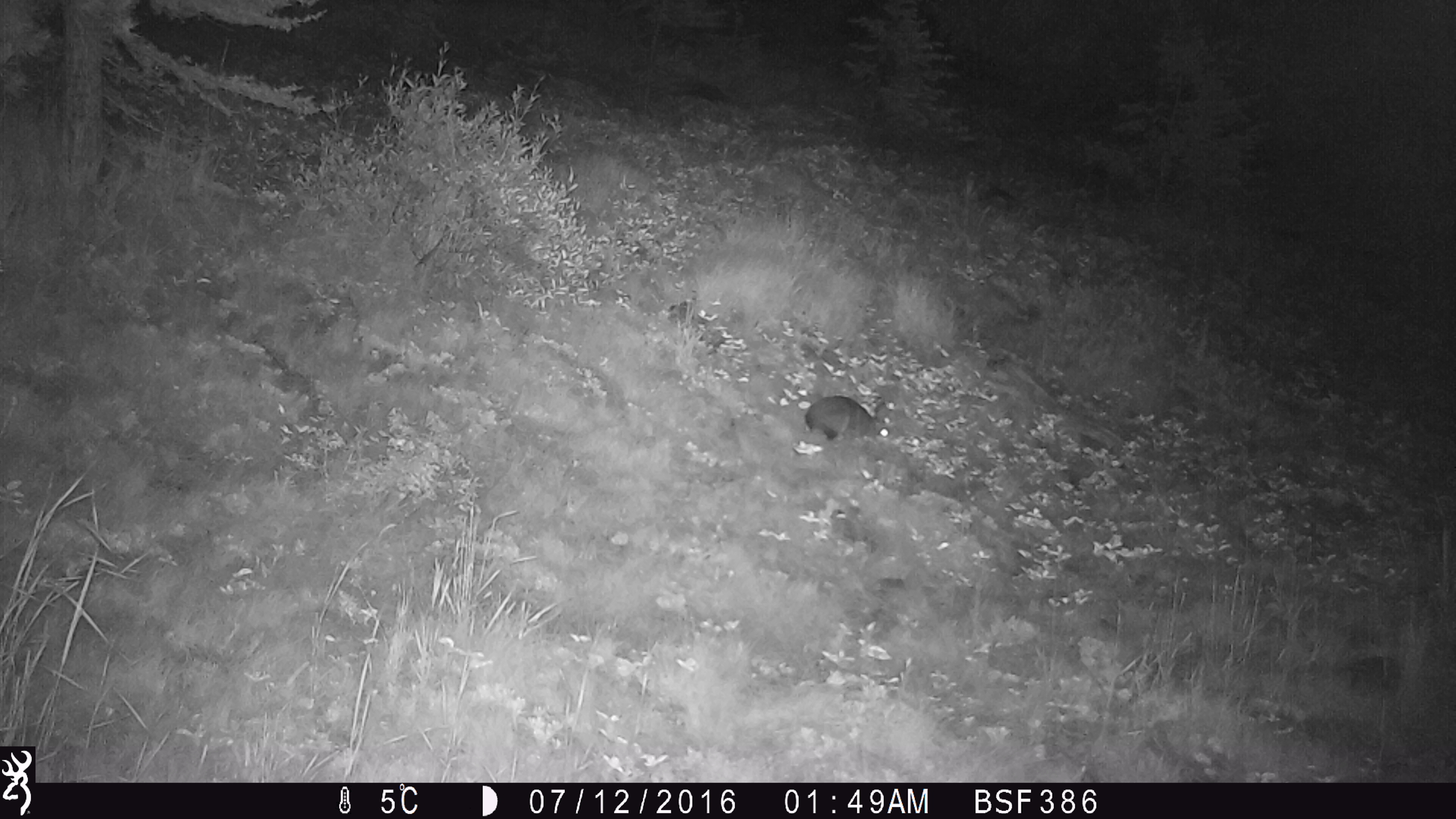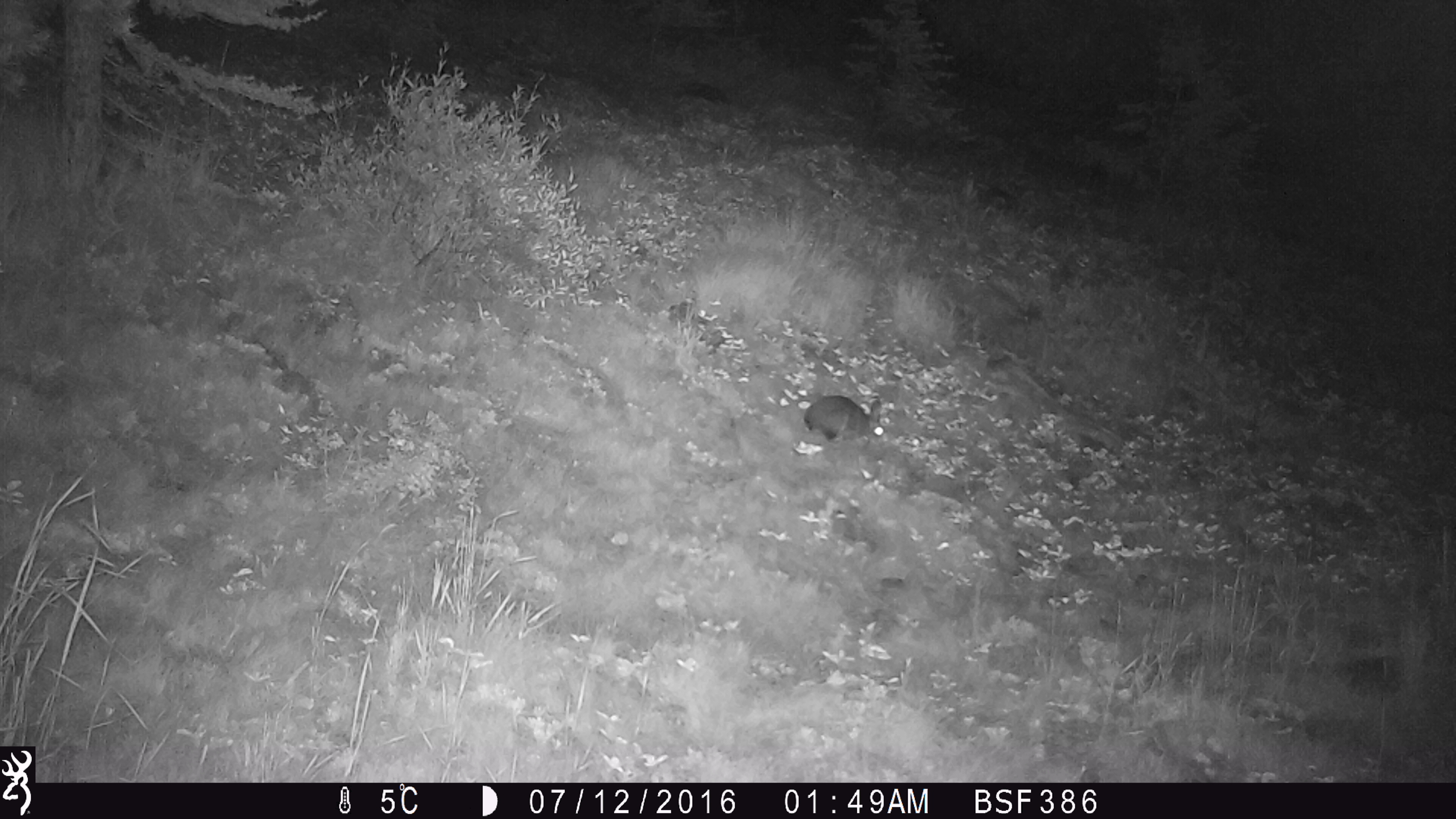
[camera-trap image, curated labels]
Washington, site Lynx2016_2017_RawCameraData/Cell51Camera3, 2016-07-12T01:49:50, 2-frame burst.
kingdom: Animalia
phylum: Chordata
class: Mammalia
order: Lagomorpha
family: Leporidae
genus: Lepus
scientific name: Lepus americanus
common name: snowshoe hare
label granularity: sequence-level